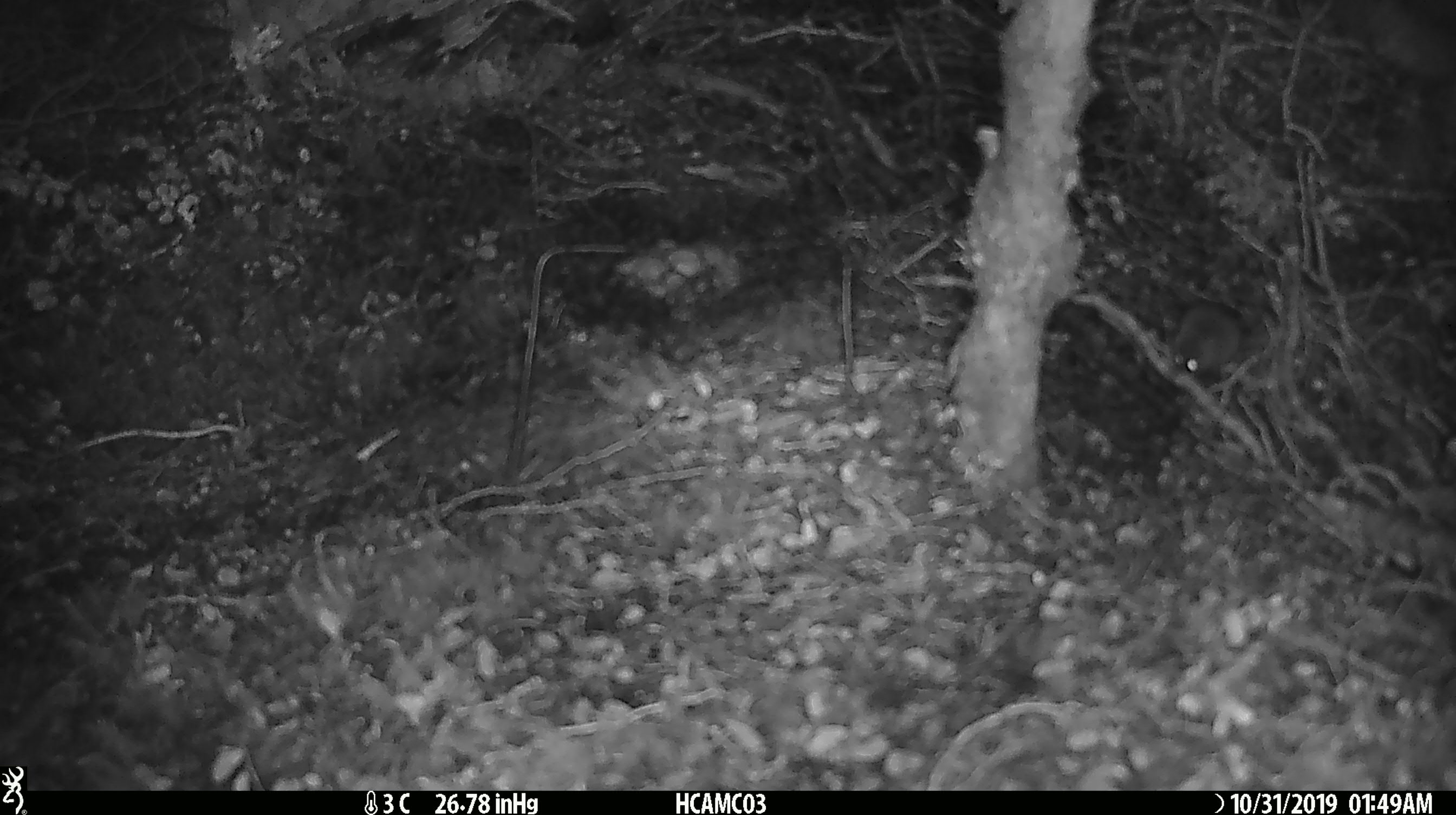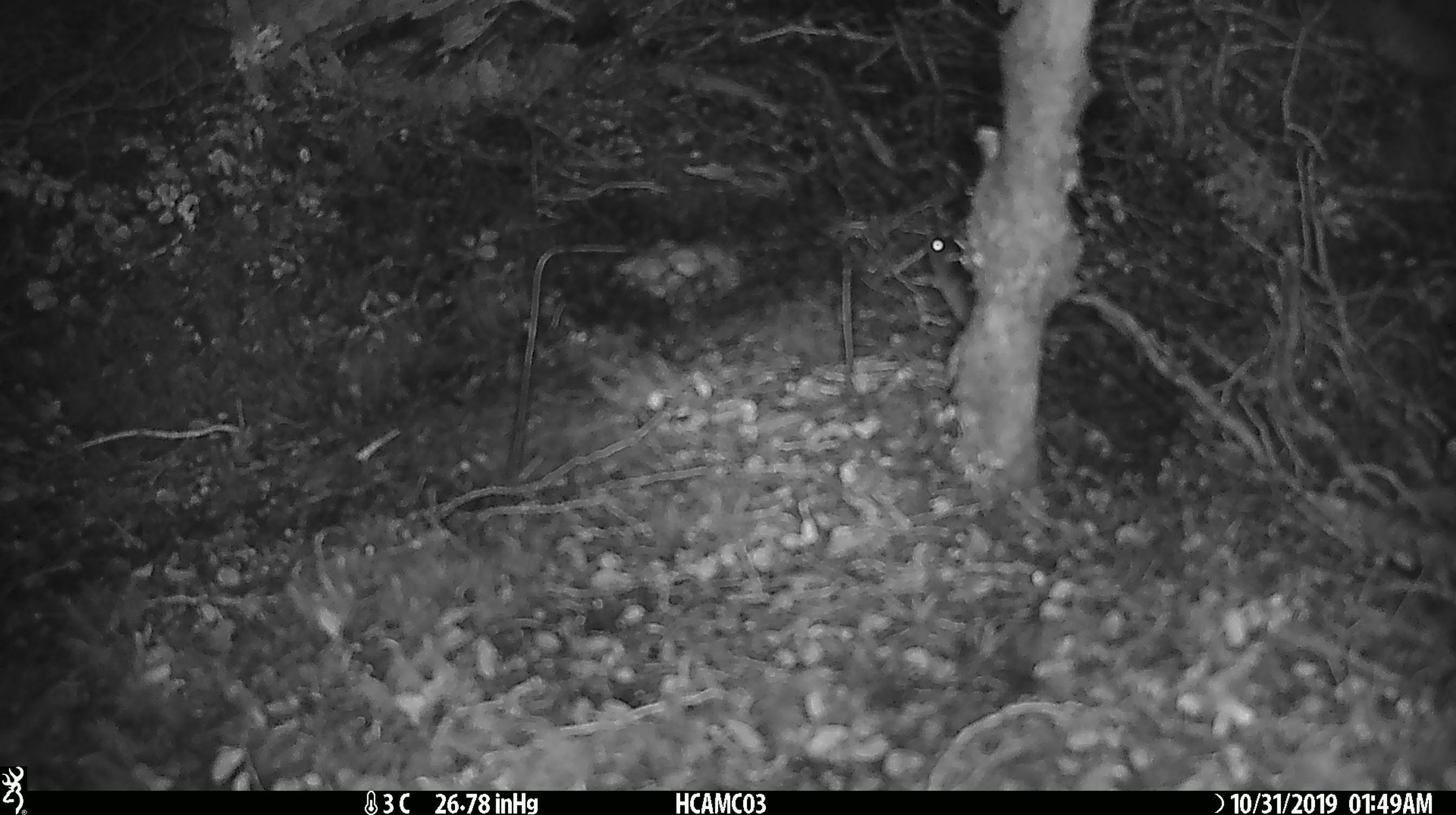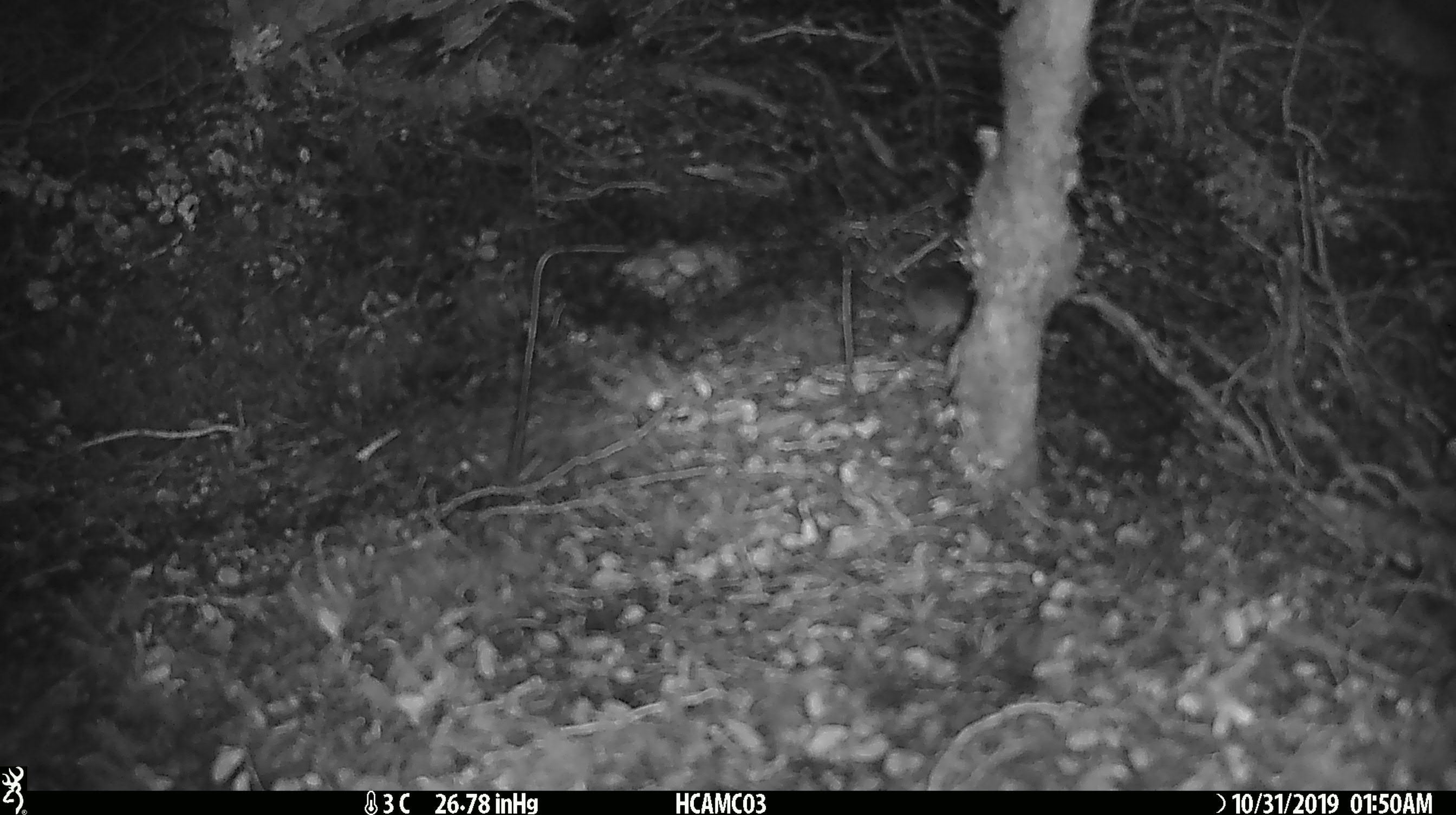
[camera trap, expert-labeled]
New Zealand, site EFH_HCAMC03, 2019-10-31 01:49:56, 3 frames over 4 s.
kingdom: Animalia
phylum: Chordata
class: Mammalia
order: Rodentia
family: Muridae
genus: Mus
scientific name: Mus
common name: mouse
Mouse (Mus).